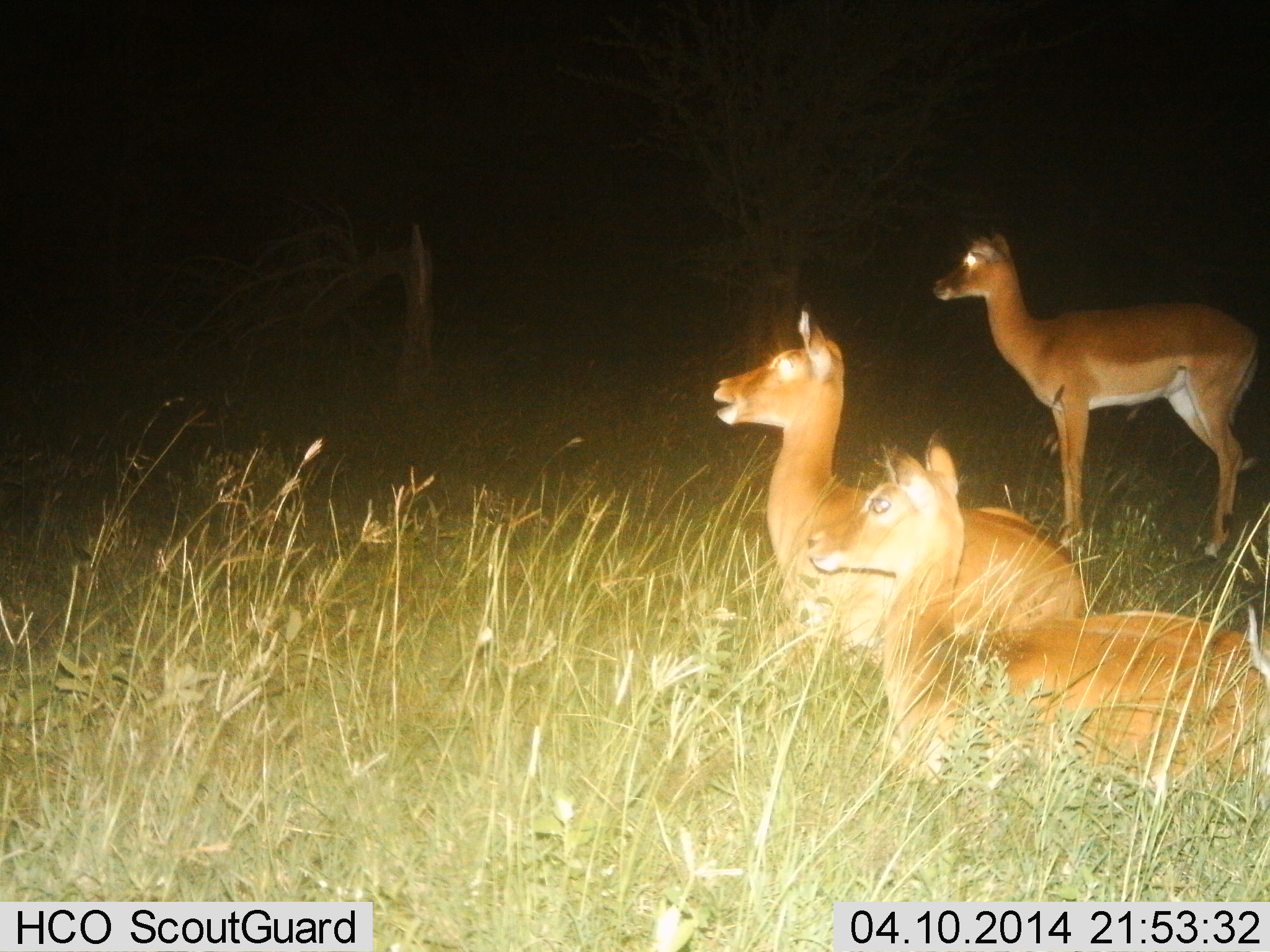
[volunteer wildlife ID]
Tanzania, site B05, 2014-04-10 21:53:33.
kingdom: Animalia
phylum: Chordata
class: Mammalia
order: Artiodactyla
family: Bovidae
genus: Aepyceros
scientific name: Aepyceros melampus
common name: impala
Impala (Aepyceros melampus), count 3. Behavior (volunteer vote fractions): standing 90%, resting 100%, moving 0%, interacting 10%. Young present (vote fraction): 0%. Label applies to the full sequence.